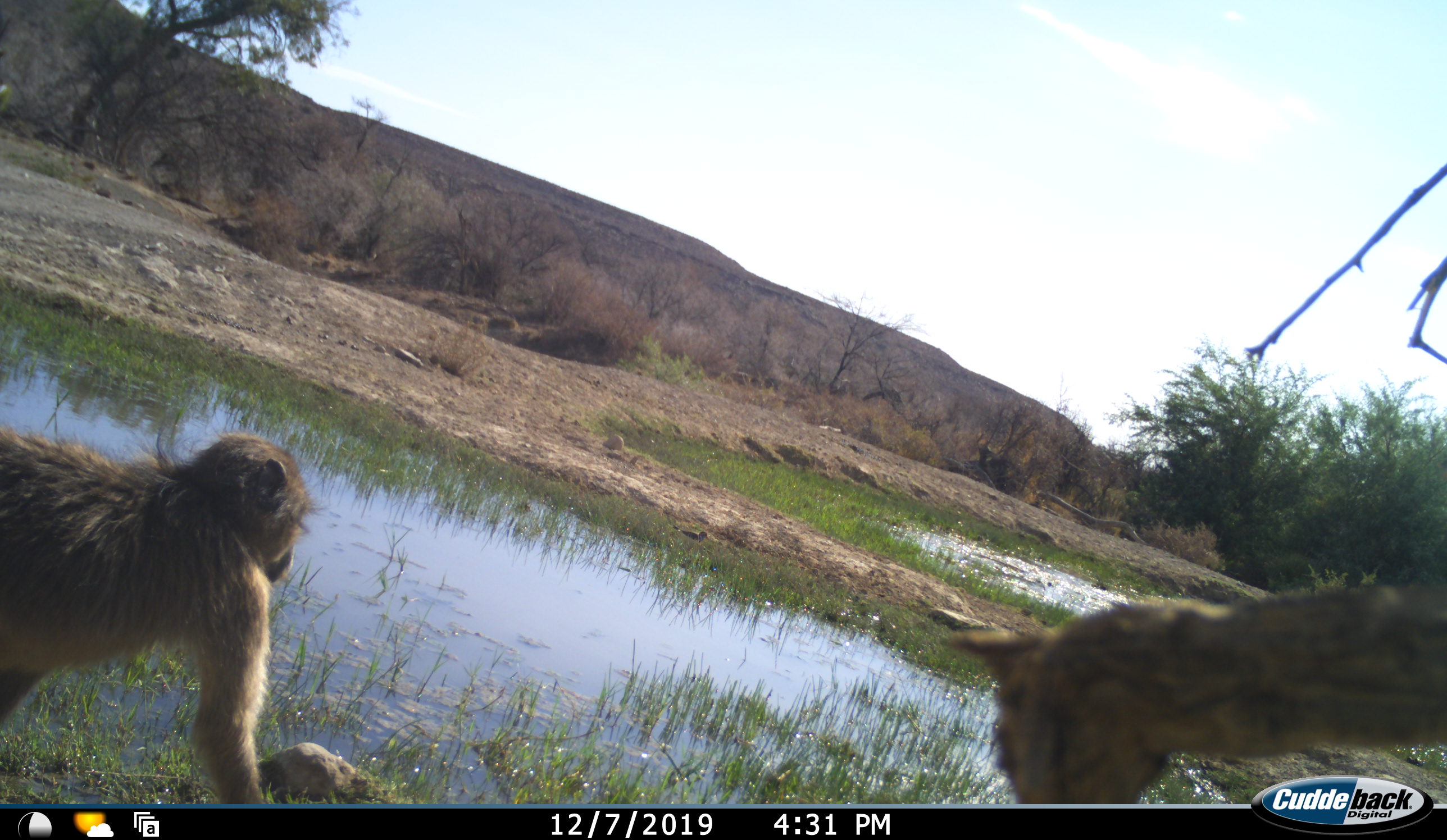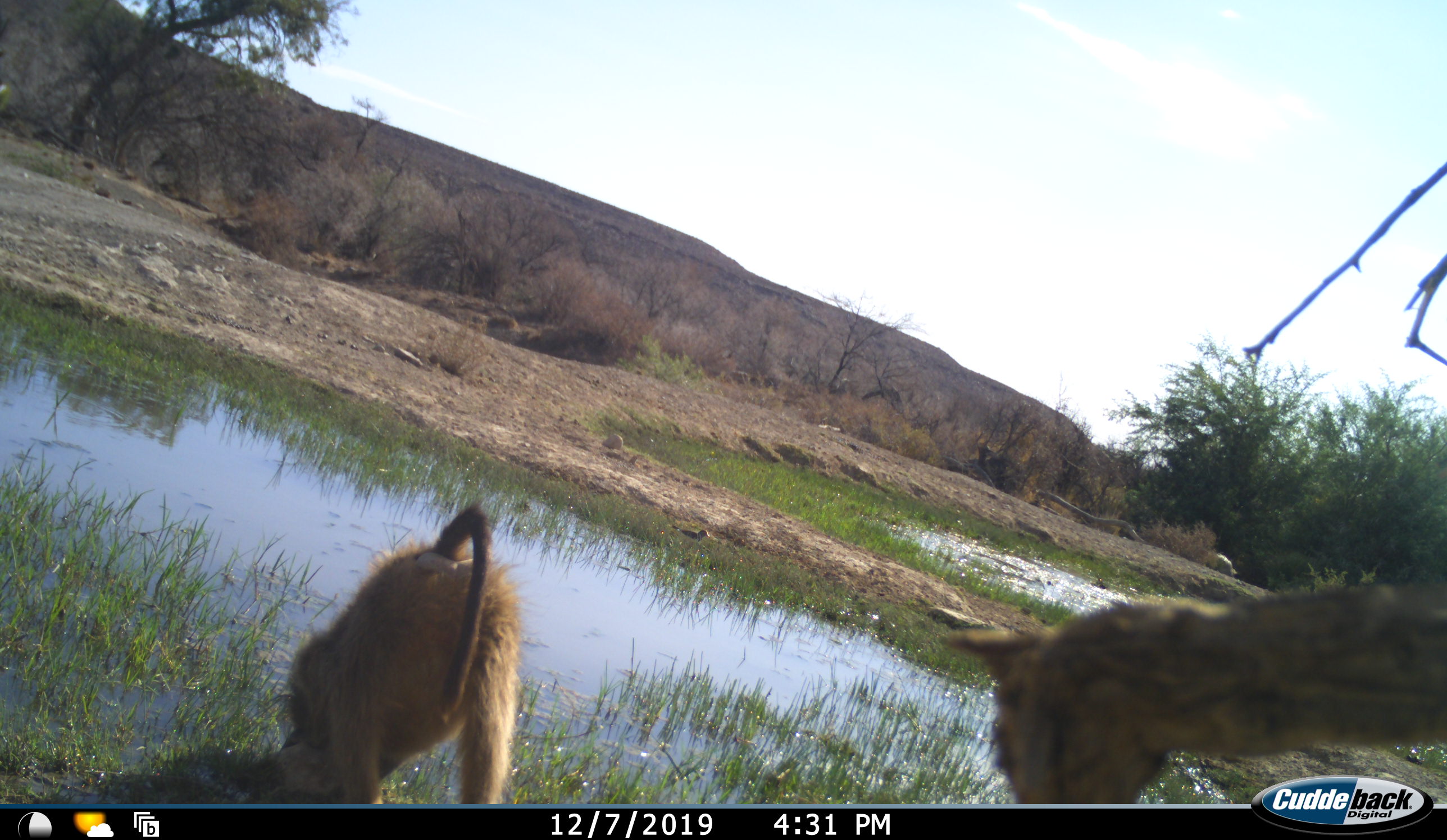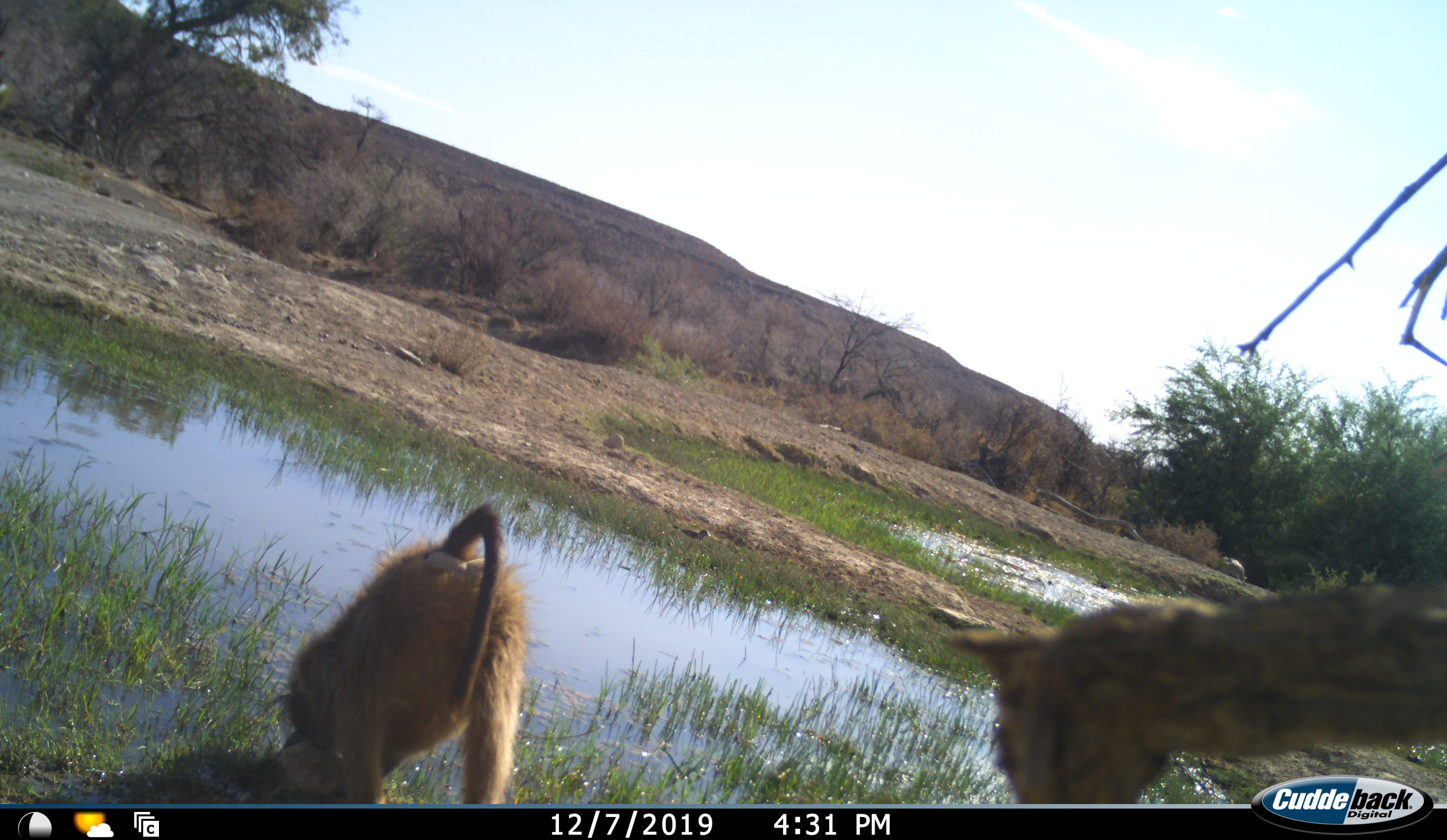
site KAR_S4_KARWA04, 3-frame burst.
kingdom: Animalia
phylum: Chordata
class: Mammalia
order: Primates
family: Cercopithecidae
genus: Papio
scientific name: Papio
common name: baboon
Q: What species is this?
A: Baboon (Papio).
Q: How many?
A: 1.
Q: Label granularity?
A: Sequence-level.